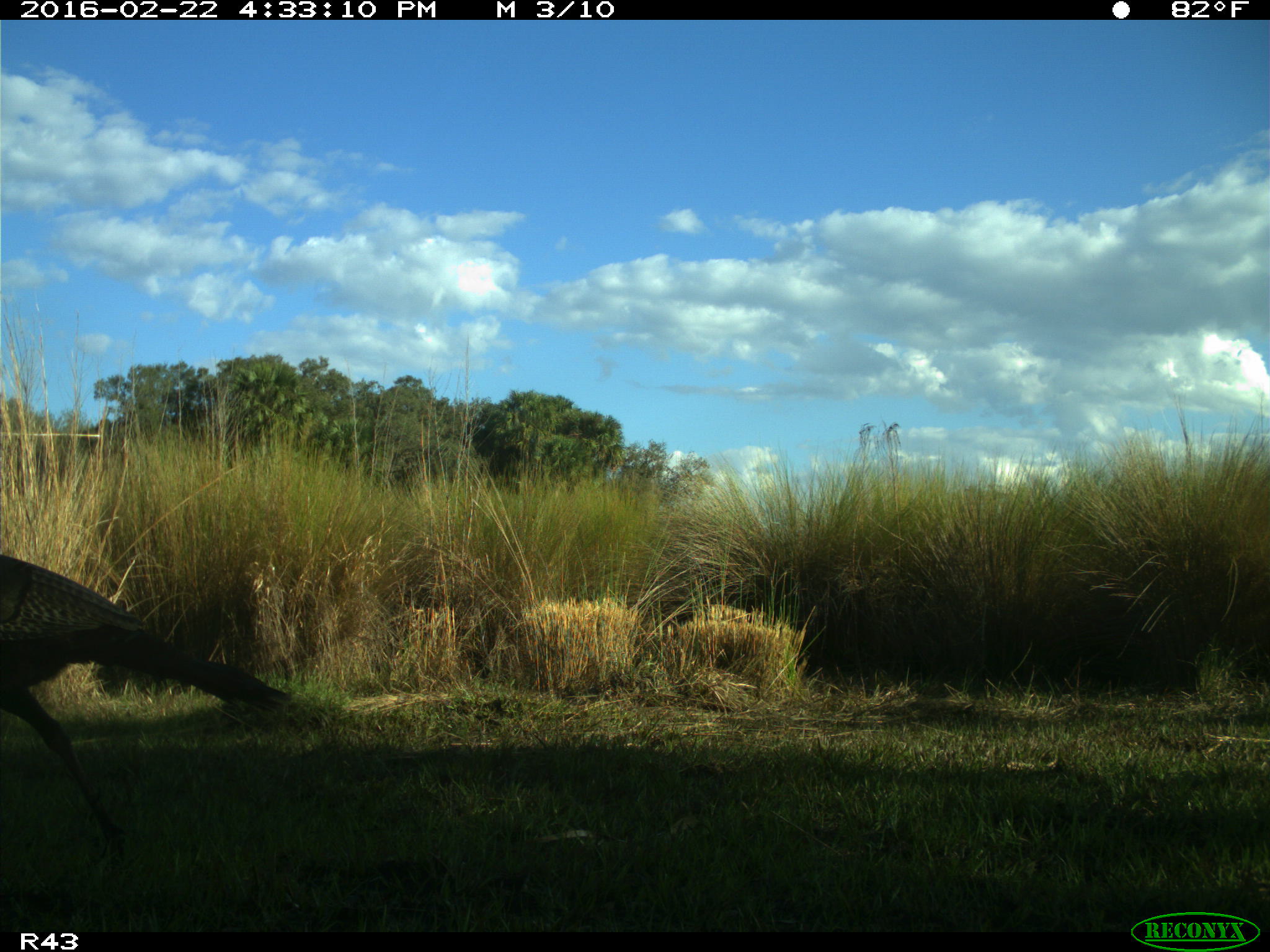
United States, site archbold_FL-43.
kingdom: Animalia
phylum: Chordata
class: Aves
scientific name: Aves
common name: birds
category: unidentified bird